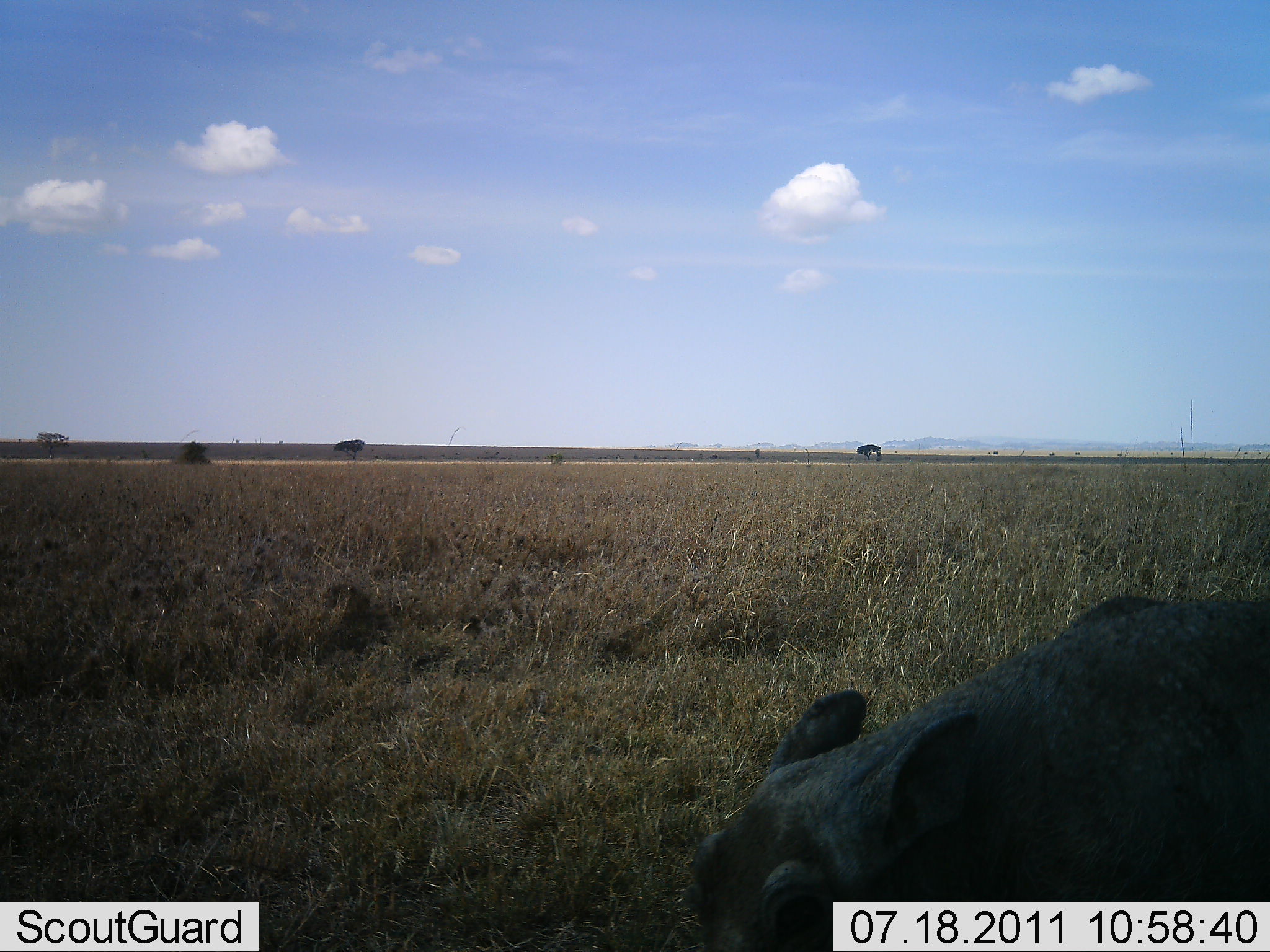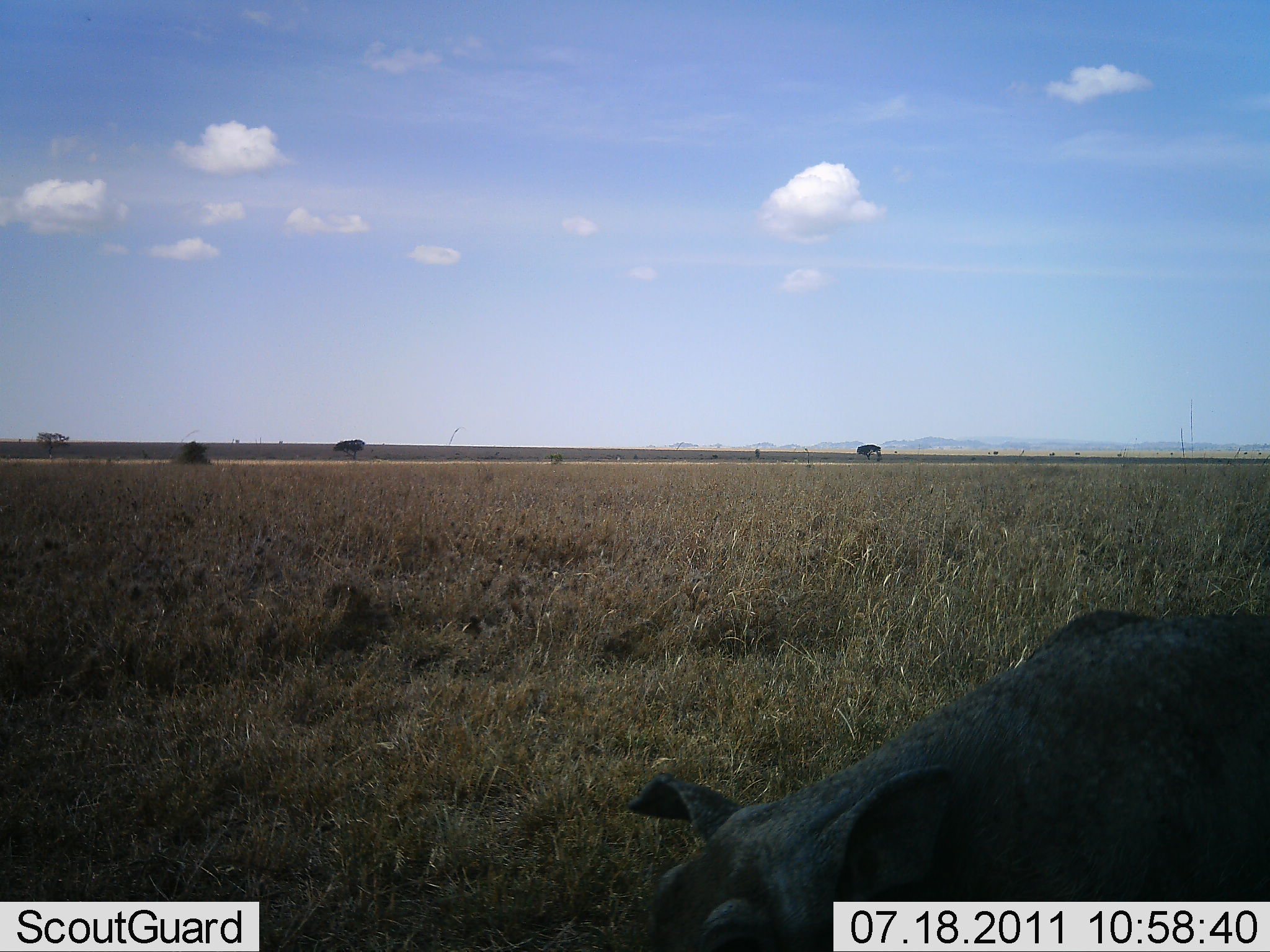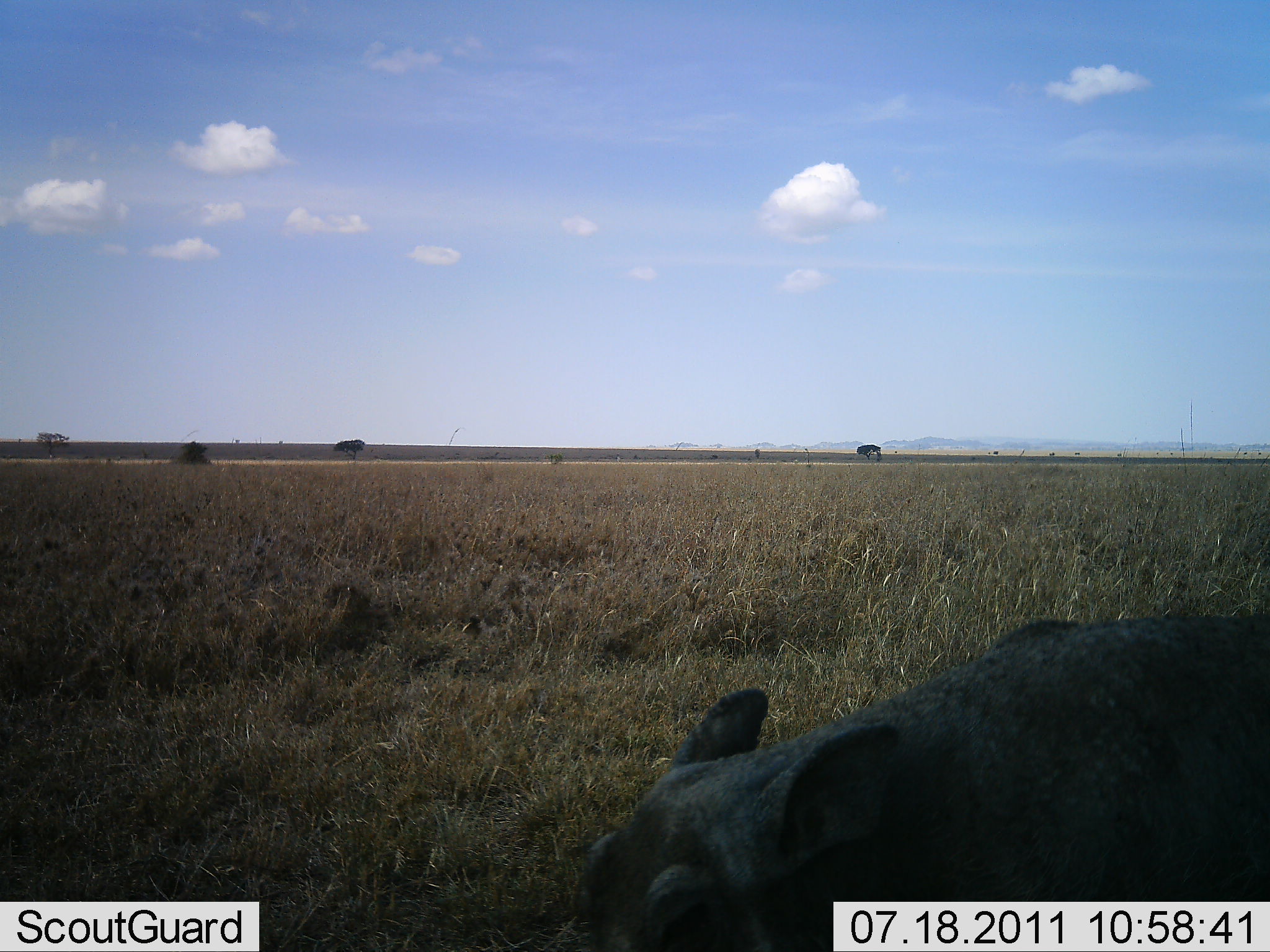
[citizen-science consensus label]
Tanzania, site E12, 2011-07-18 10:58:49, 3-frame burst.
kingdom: Animalia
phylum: Chordata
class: Mammalia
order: Artiodactyla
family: Suidae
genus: Phacochoerus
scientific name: Phacochoerus africanus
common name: warthog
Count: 1.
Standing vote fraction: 29%.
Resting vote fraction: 0%.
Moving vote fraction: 57%.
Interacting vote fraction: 0%.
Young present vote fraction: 0%.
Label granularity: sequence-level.